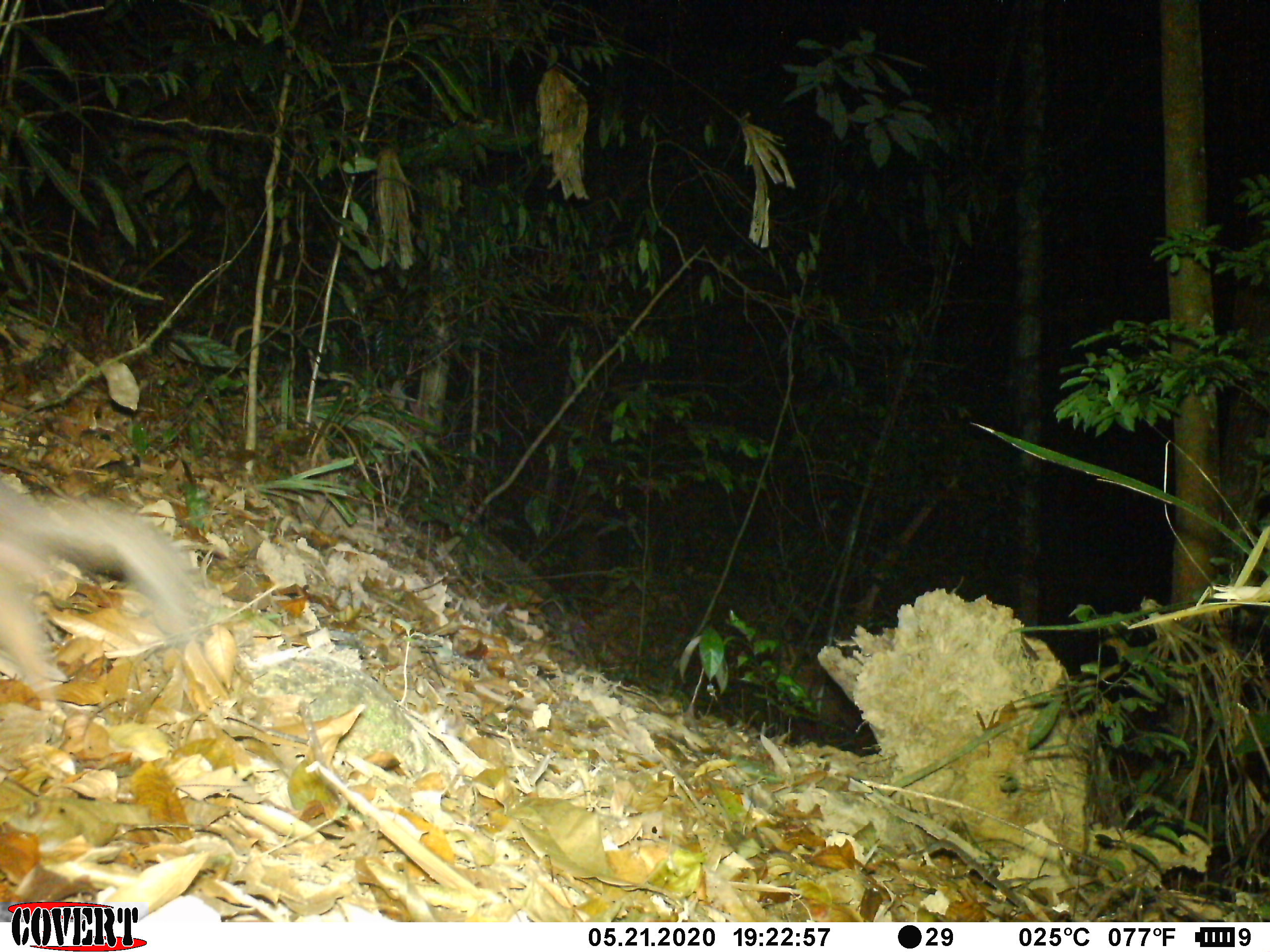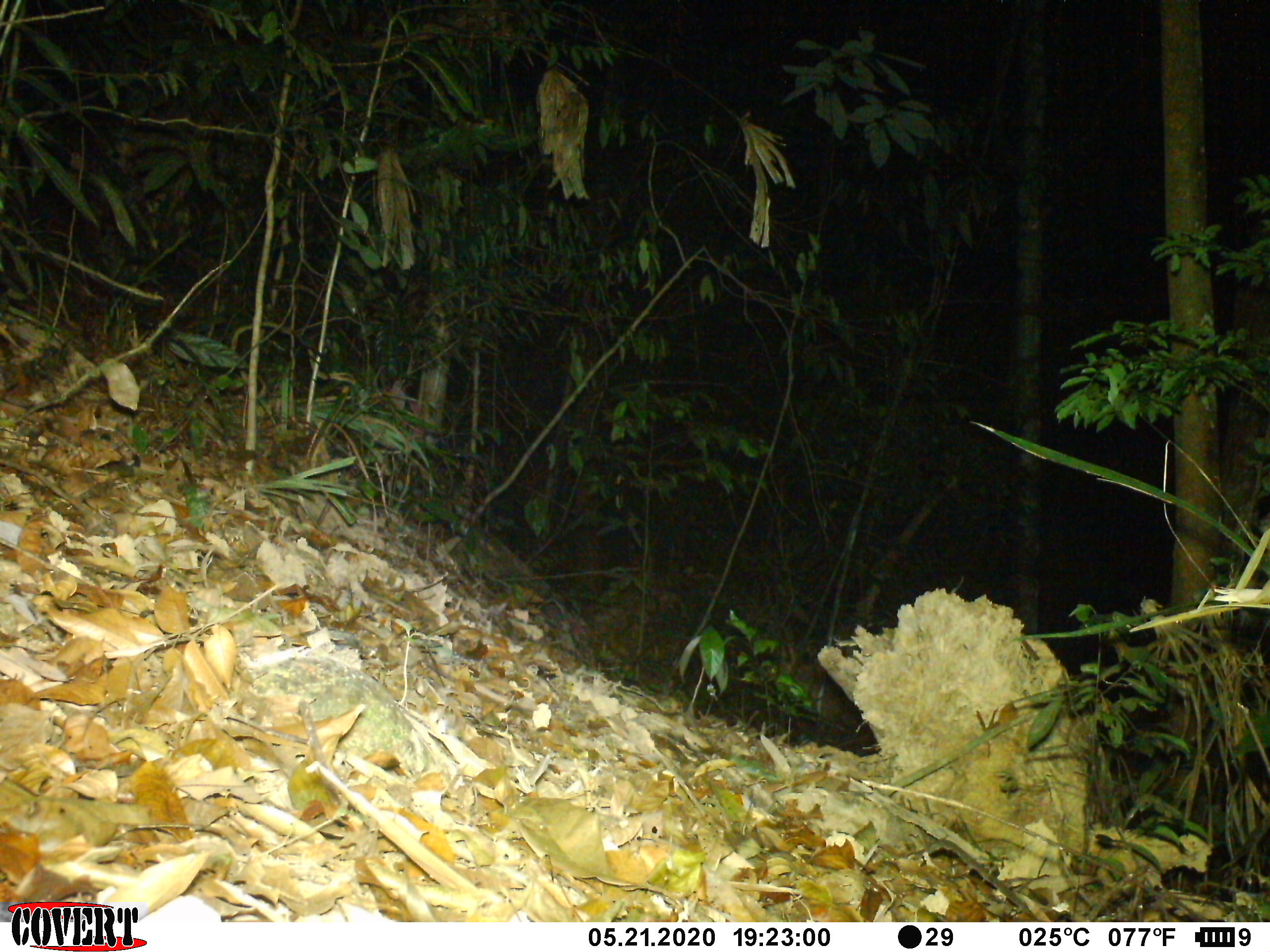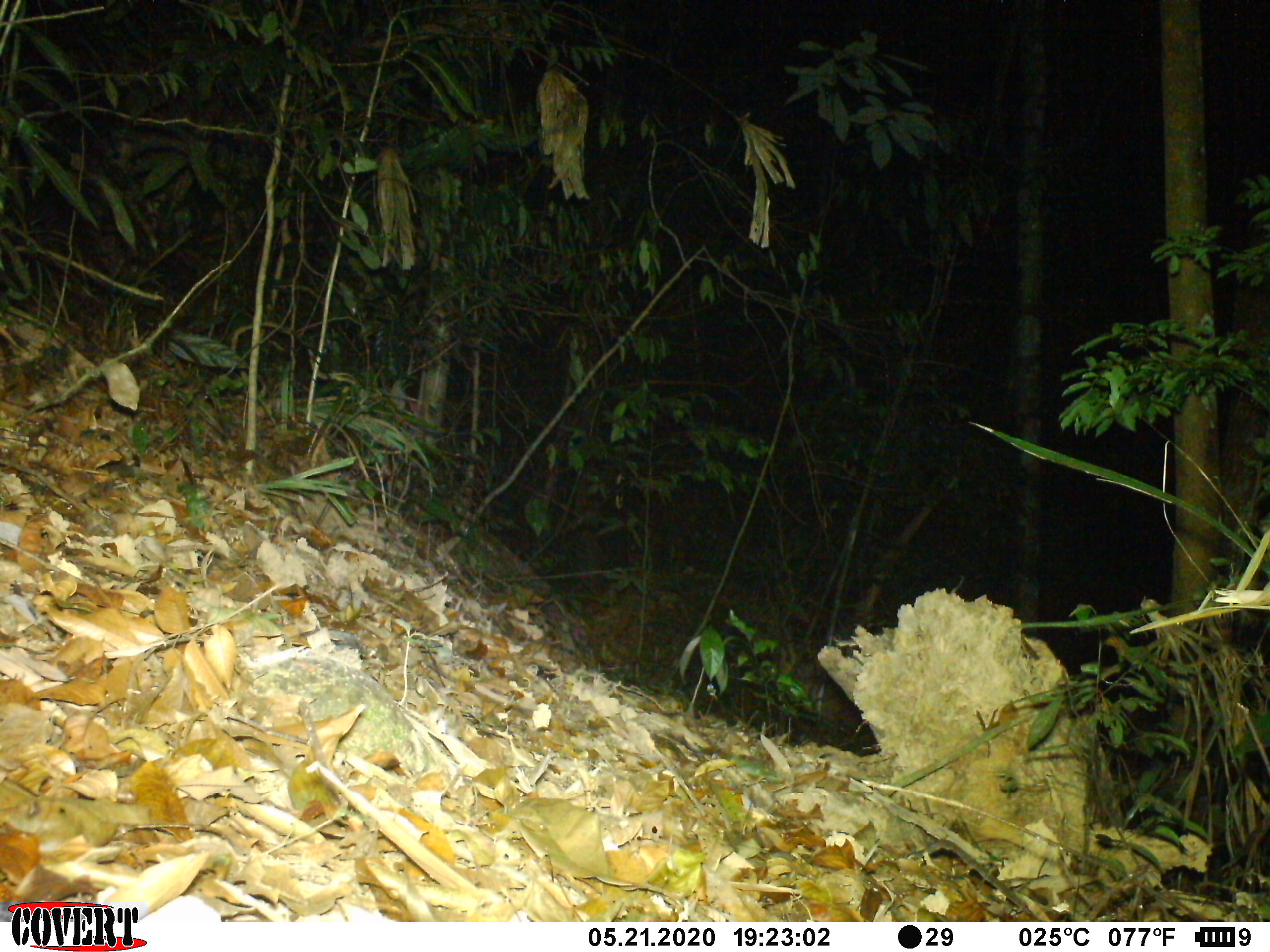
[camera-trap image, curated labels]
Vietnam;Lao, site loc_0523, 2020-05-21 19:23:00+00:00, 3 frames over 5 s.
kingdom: Animalia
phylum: Chordata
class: Mammalia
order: Carnivora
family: Mustelidae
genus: Melogale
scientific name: Melogale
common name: ferret badger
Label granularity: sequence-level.